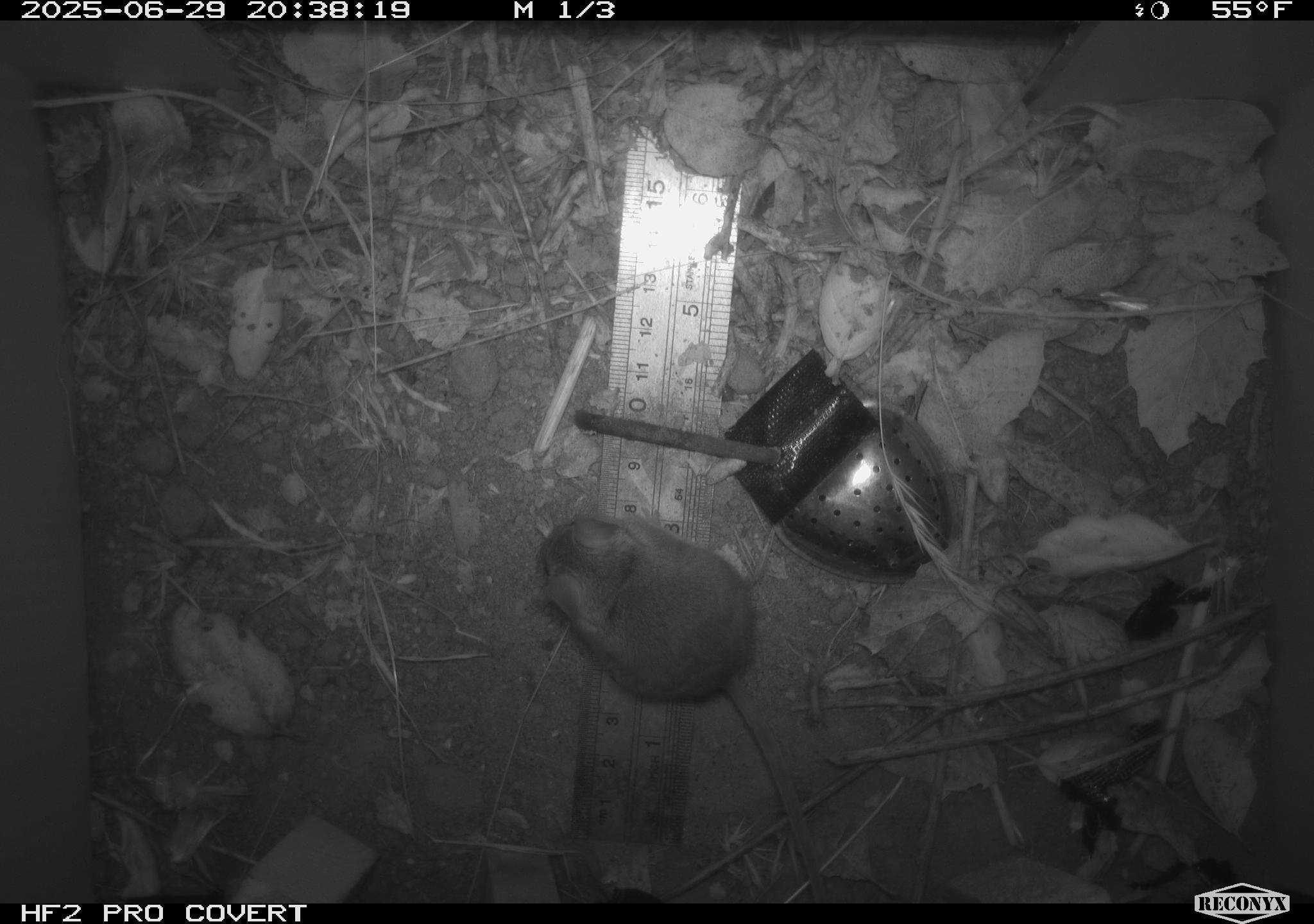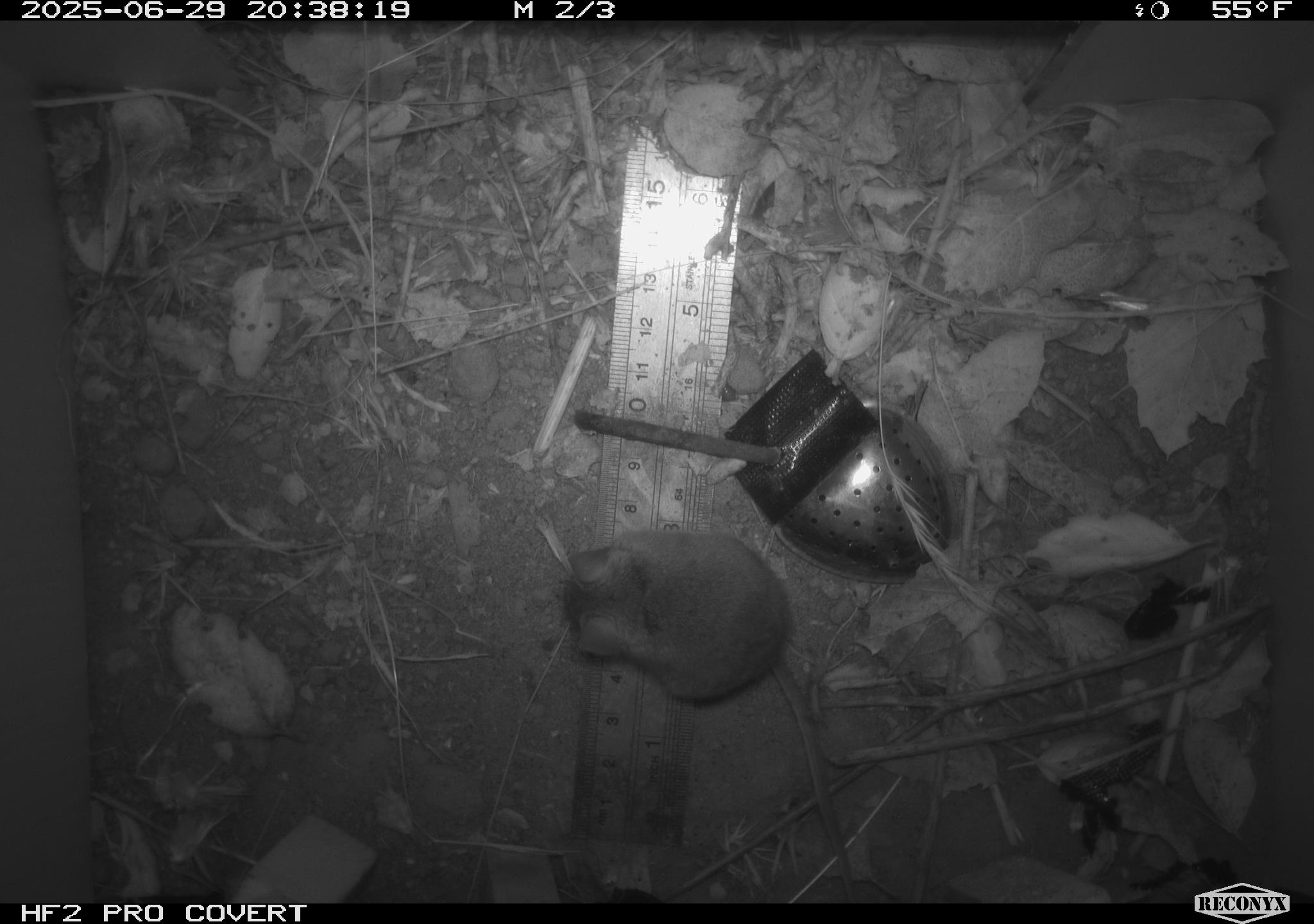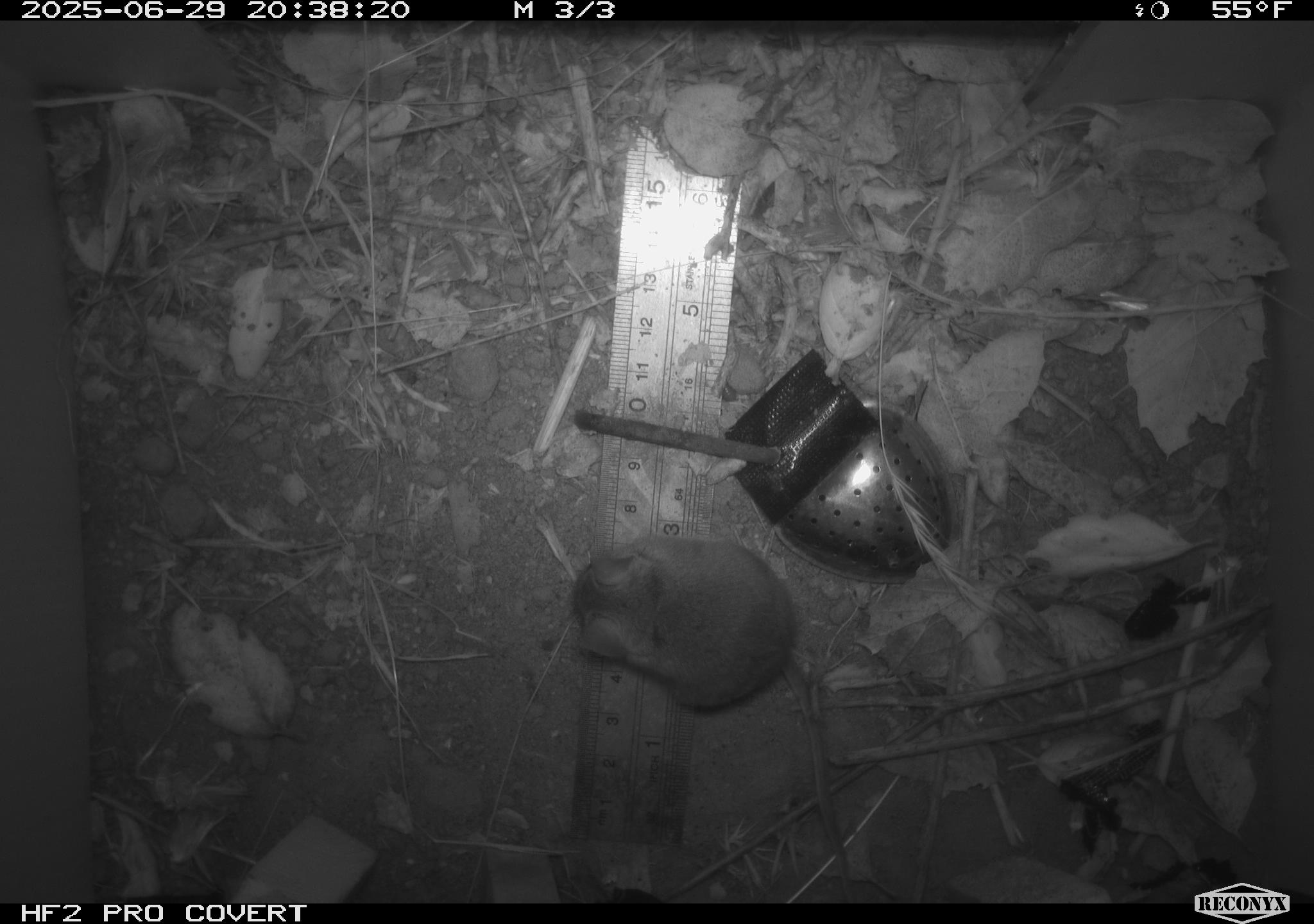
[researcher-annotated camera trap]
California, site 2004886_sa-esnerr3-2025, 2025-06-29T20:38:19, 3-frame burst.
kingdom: Animalia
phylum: Chordata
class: Mammalia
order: Rodentia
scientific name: Rodentia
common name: rodent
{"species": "rodent (Rodentia)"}